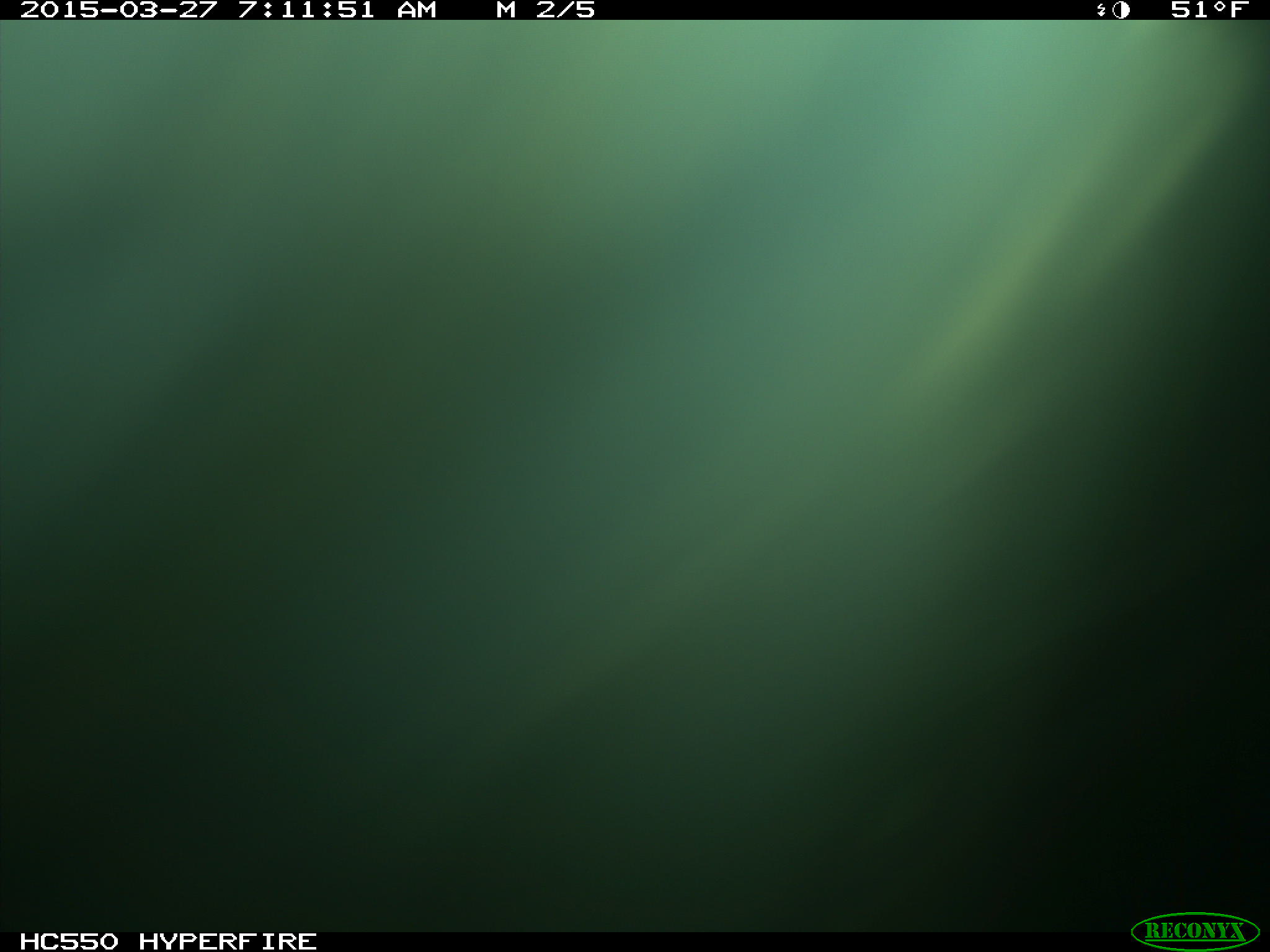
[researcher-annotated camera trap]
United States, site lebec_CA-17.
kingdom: Animalia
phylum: Chordata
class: Mammalia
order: Artiodactyla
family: Bovidae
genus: Bos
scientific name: Bos taurus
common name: domestic cow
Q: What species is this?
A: Bos taurus (domestic cow).